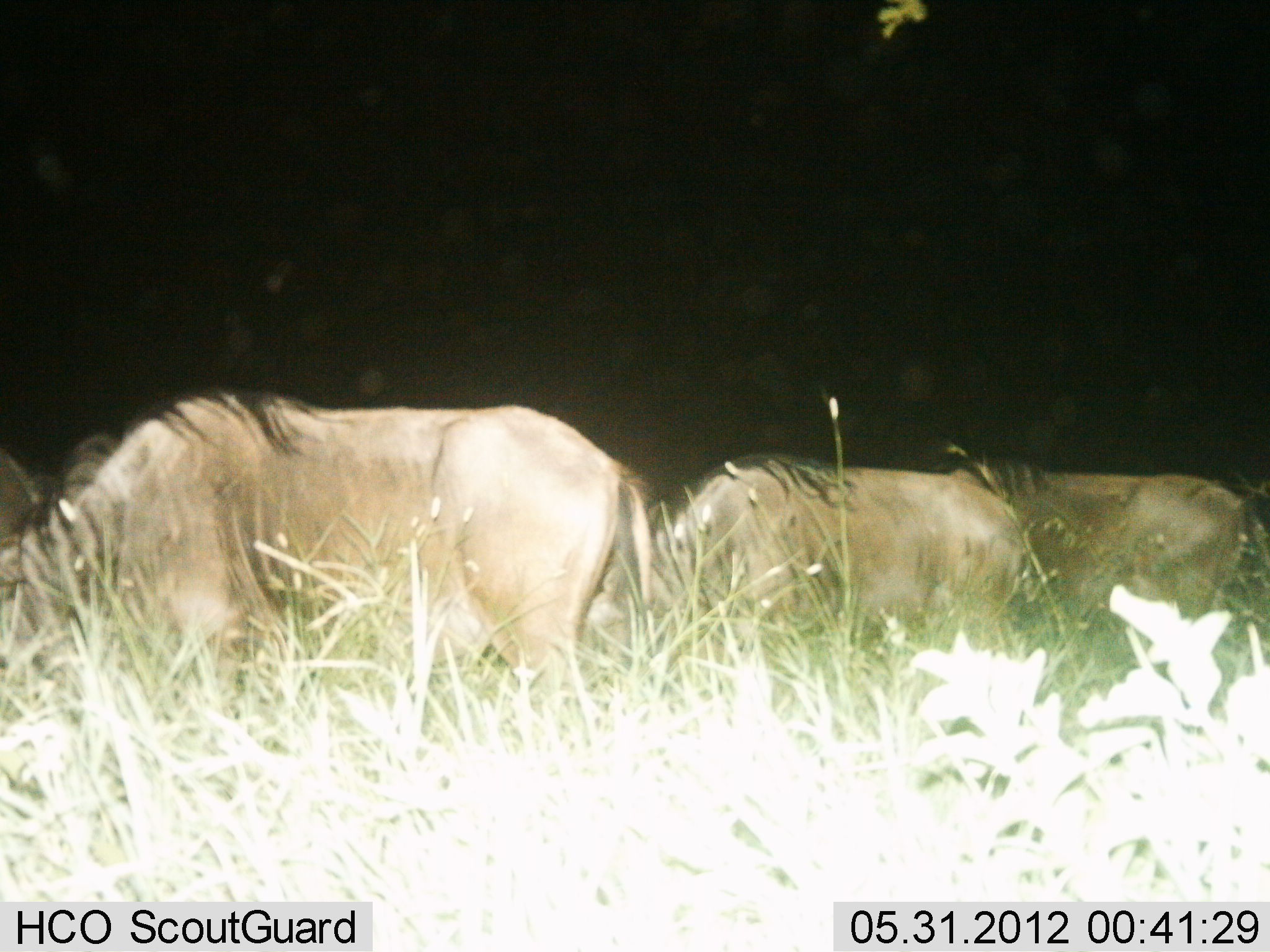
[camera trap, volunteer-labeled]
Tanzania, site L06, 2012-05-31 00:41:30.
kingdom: Animalia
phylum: Chordata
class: Mammalia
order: Artiodactyla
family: Bovidae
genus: Connochaetes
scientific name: Connochaetes taurinus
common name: blue wildebeest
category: wildebeest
Wildebeest (blue wildebeest) (Connochaetes taurinus), count 3. Behavior (volunteer vote fractions): standing 25%, resting 8%, moving 21%, interacting 0%. Young present (vote fraction): 0%. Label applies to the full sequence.